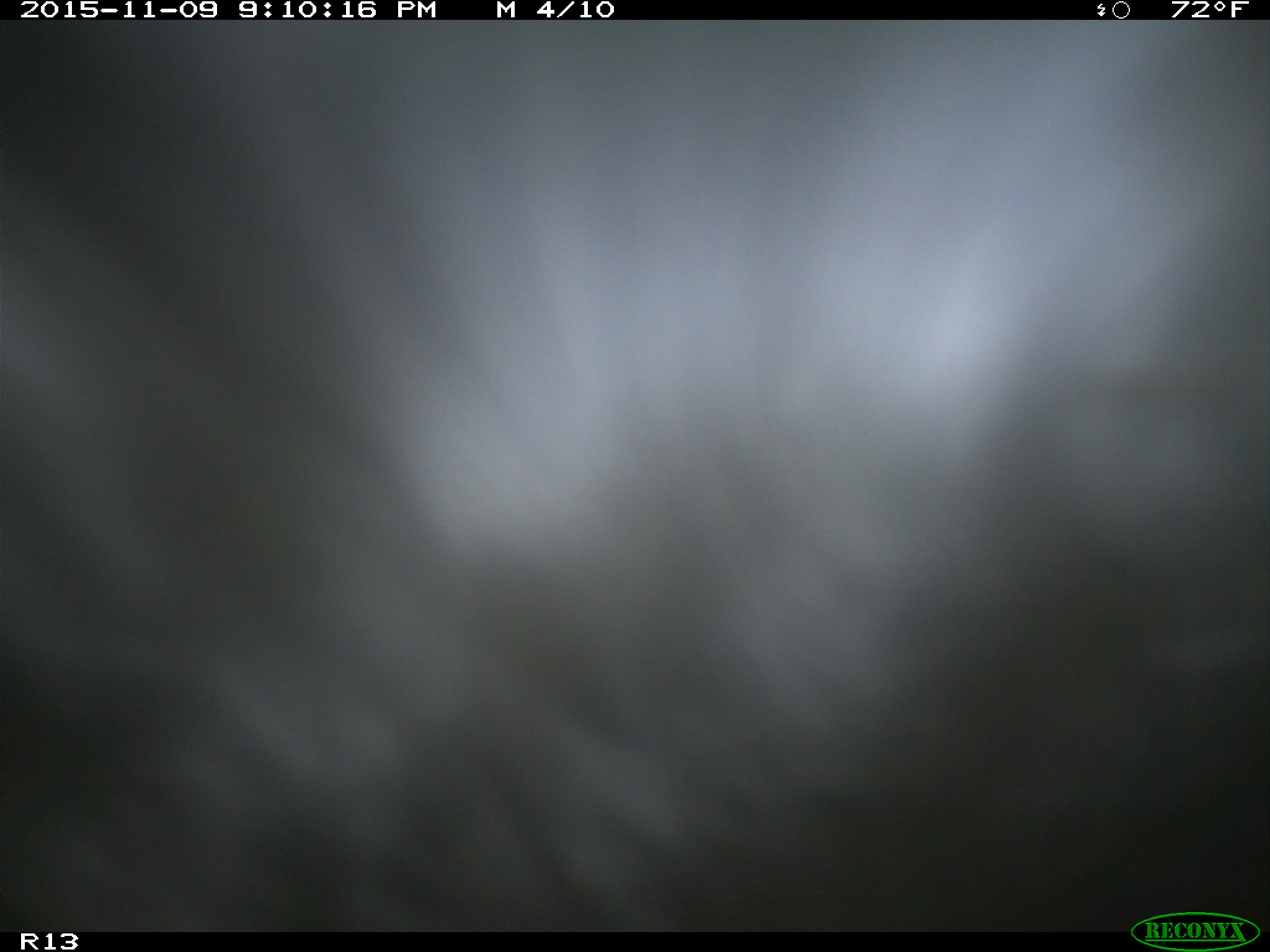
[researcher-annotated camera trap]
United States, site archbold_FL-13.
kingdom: Animalia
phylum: Chordata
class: Mammalia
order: Artiodactyla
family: Bovidae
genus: Bos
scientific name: Bos taurus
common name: domestic cow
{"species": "Bos taurus (domestic cow)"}